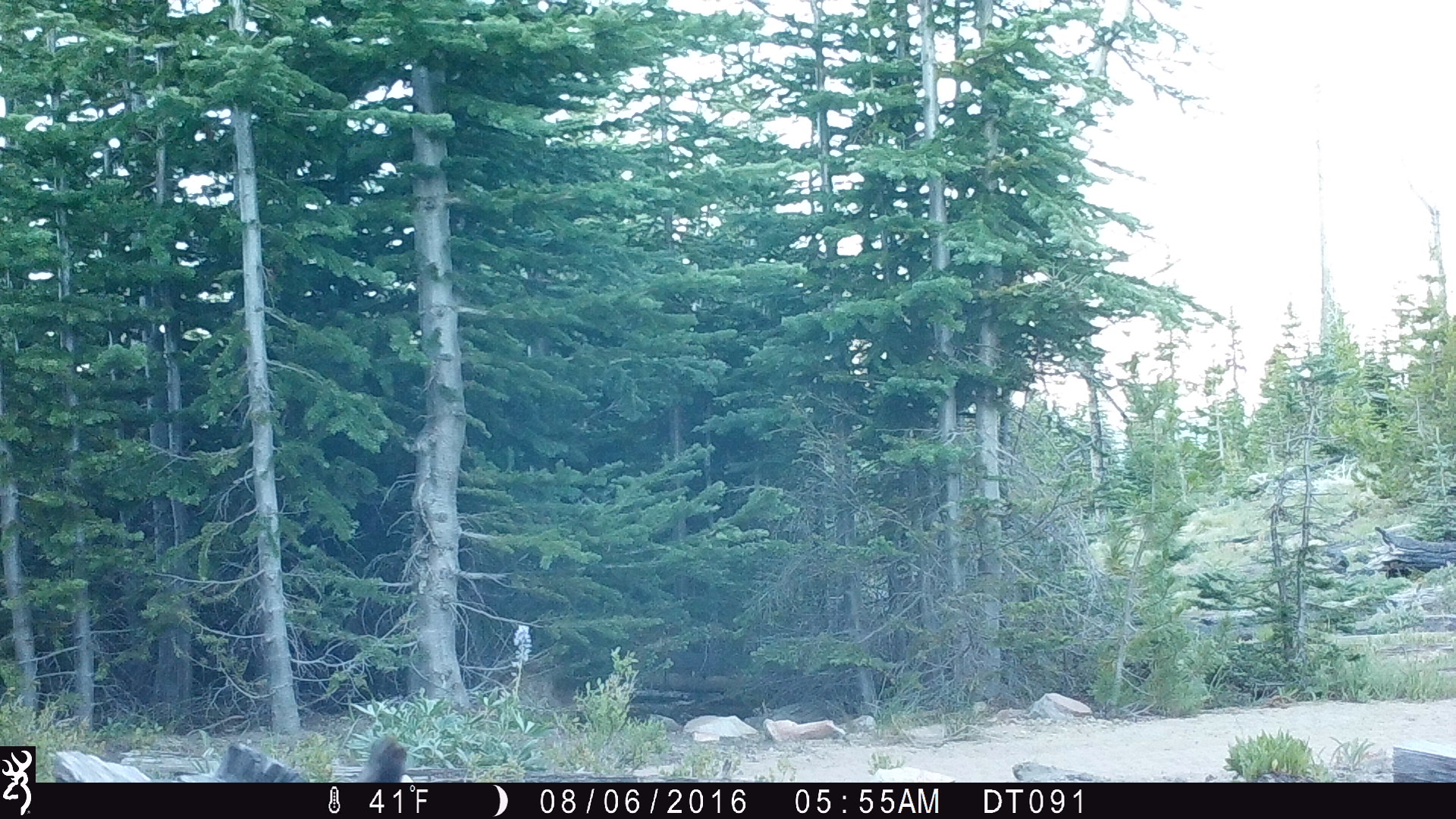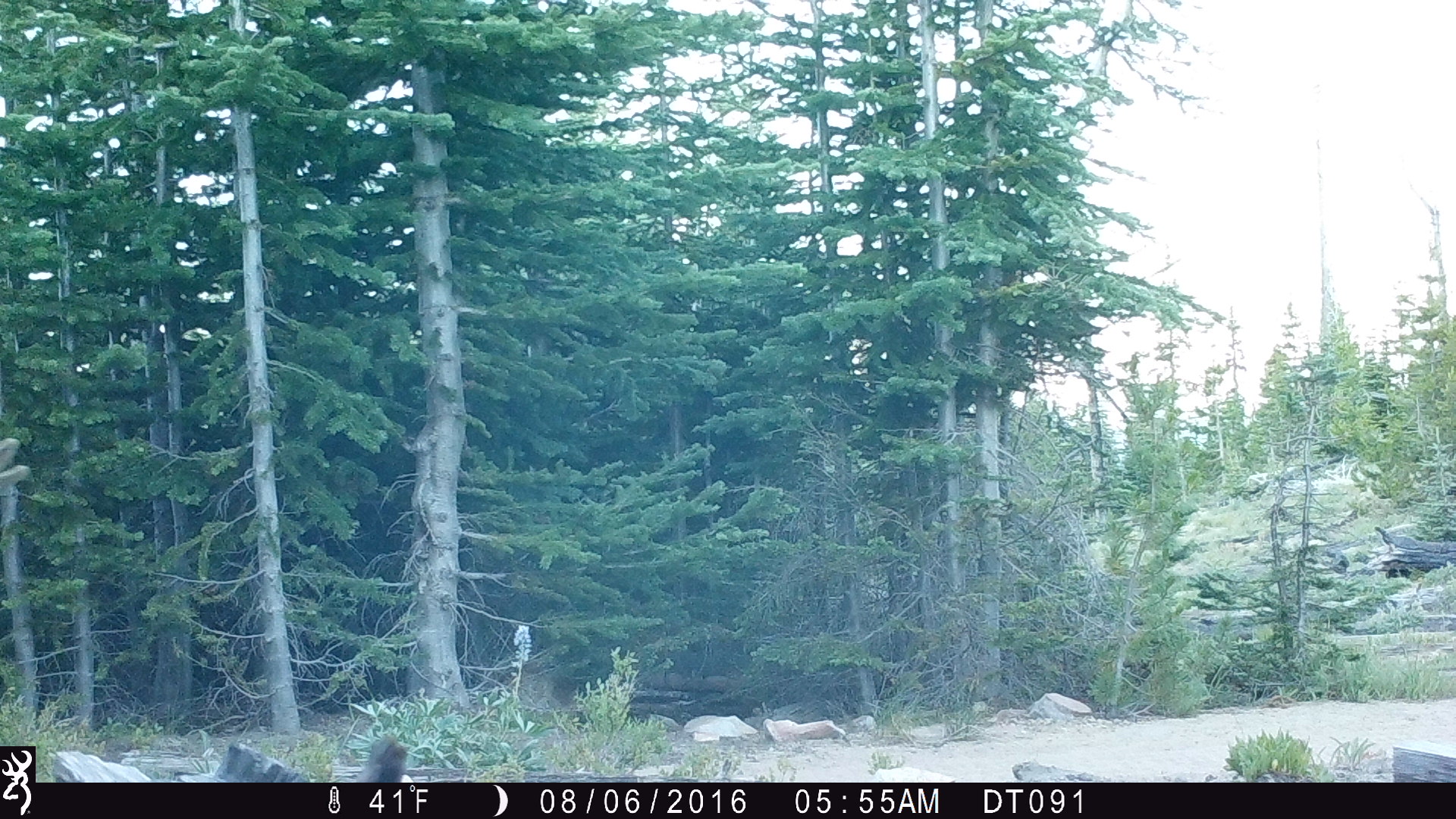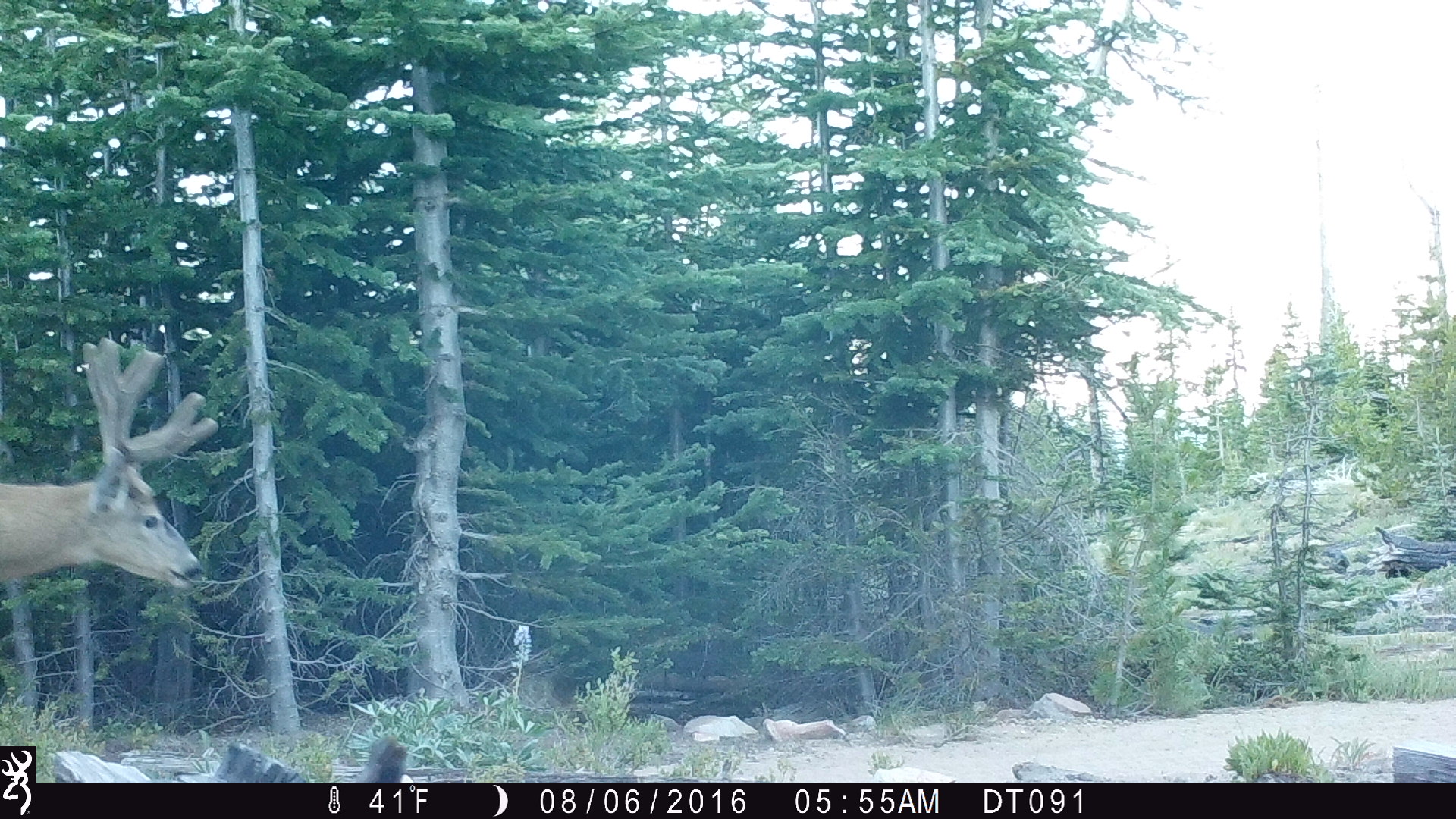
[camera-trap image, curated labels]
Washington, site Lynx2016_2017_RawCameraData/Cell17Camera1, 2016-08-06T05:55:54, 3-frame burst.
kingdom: Animalia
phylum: Chordata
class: Mammalia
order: Artiodactyla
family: Cervidae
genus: Odocoileus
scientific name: Odocoileus hemionus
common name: mule deer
Odocoileus hemionus (mule deer). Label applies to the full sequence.